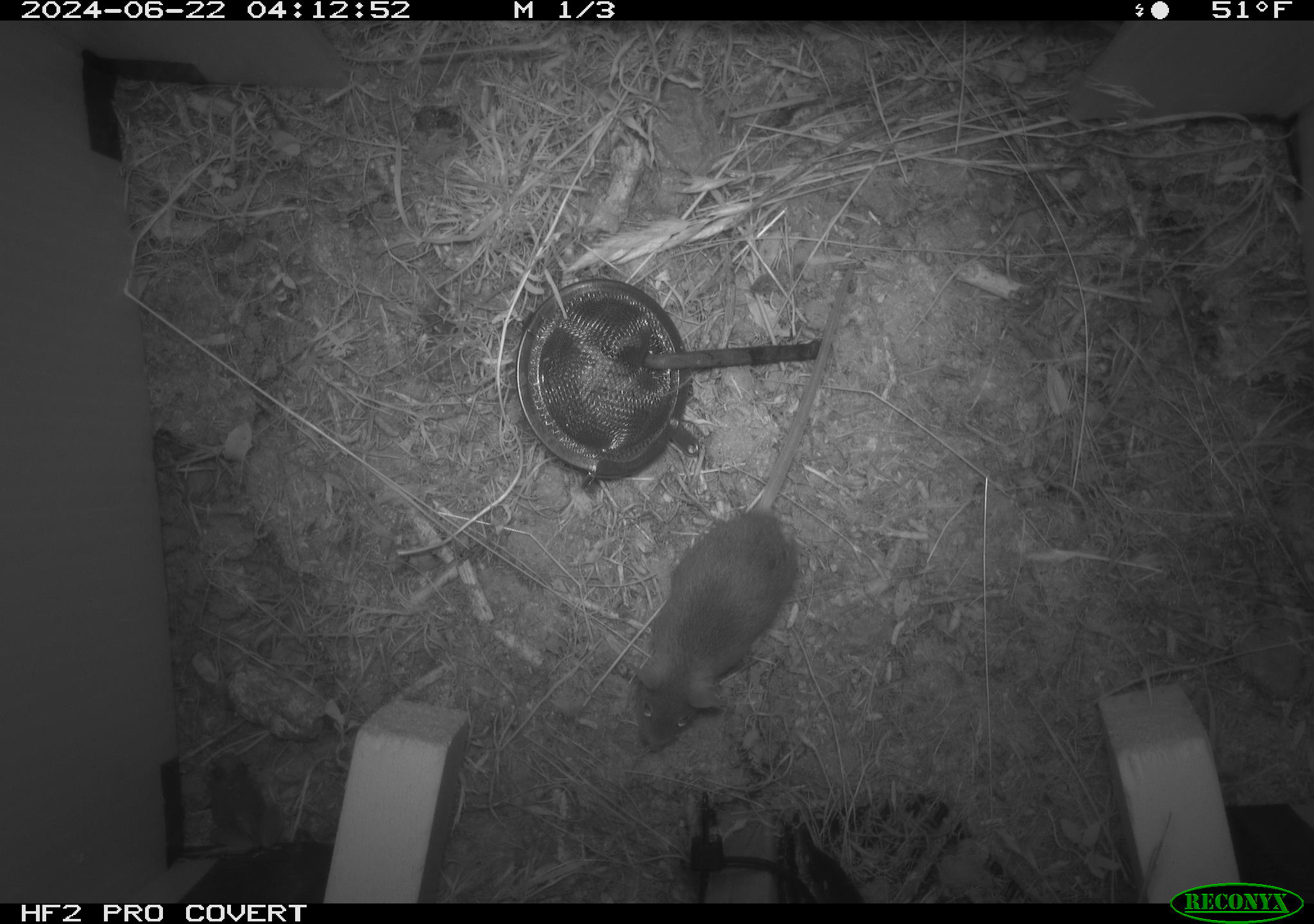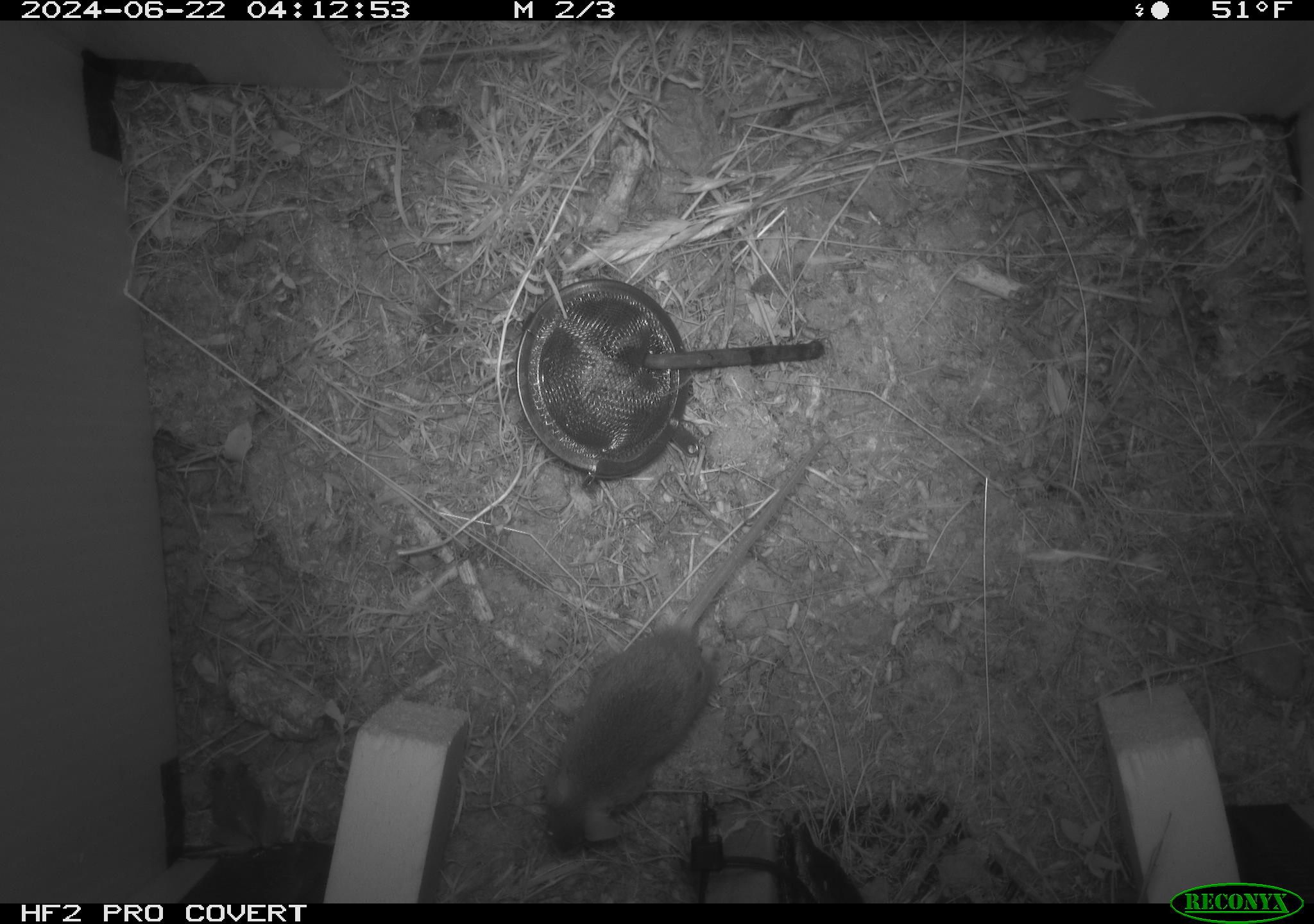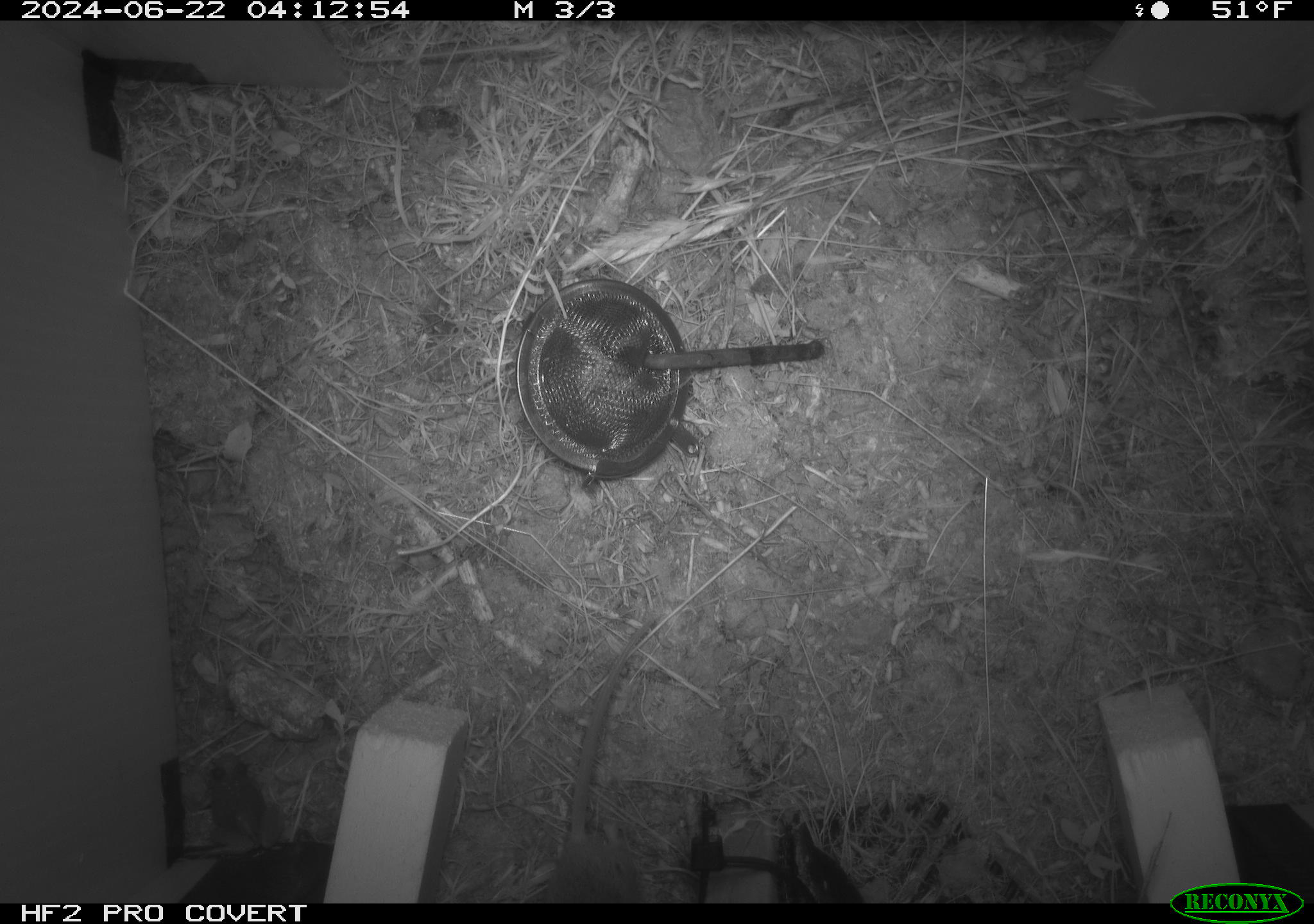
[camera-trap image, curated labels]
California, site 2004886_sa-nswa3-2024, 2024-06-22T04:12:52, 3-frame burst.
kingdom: Animalia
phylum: Chordata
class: Mammalia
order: Rodentia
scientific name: Rodentia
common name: rodent